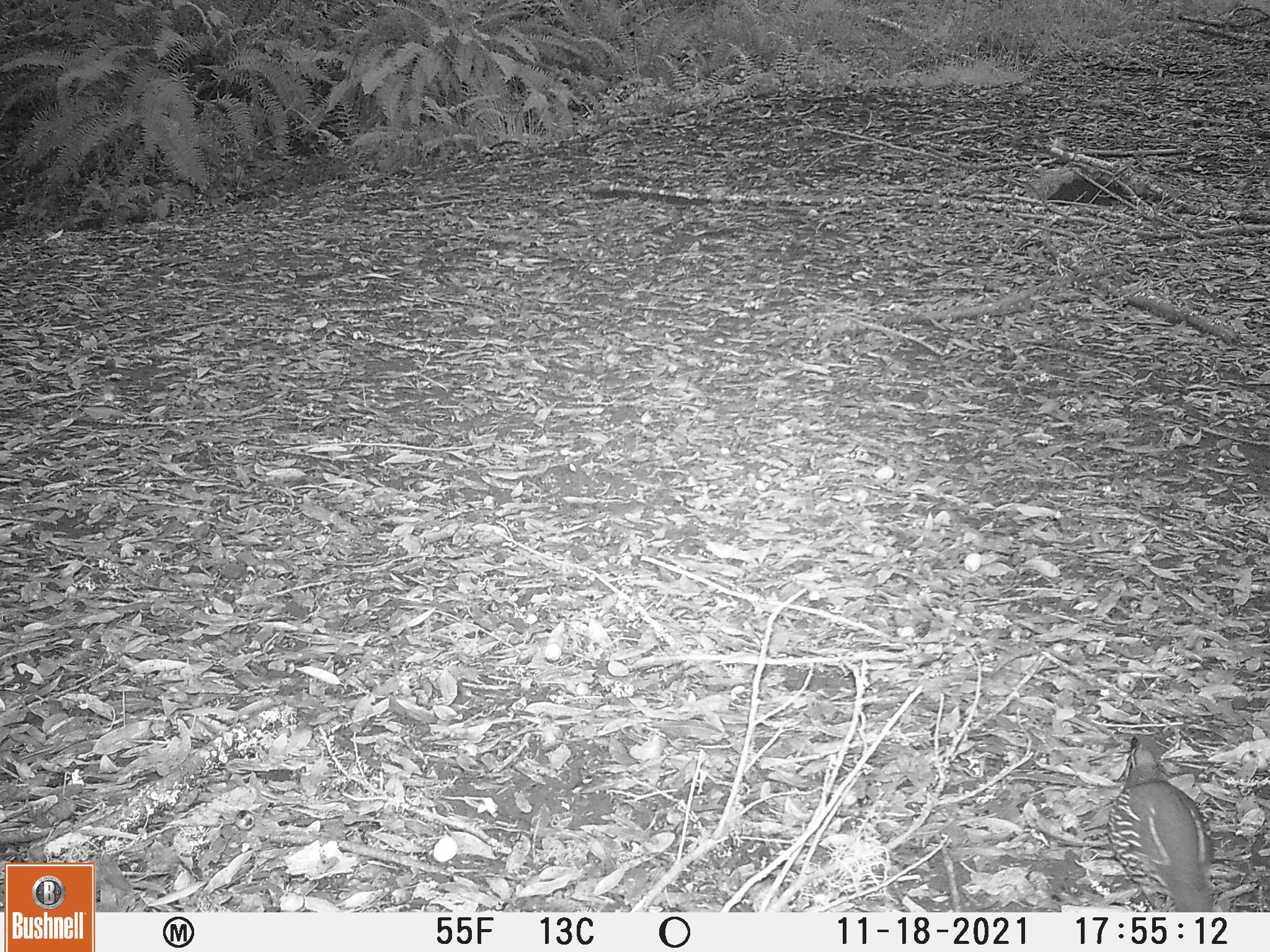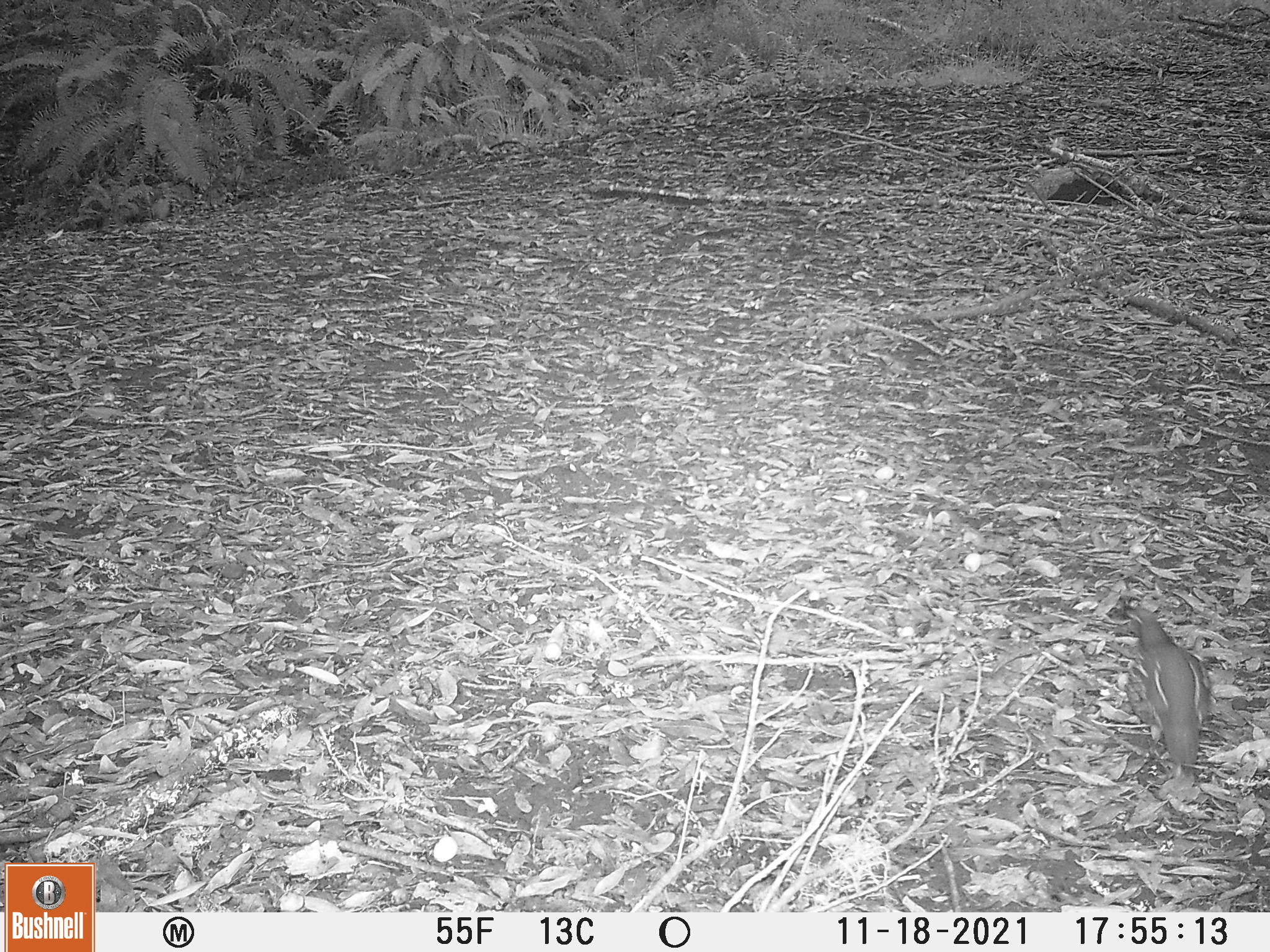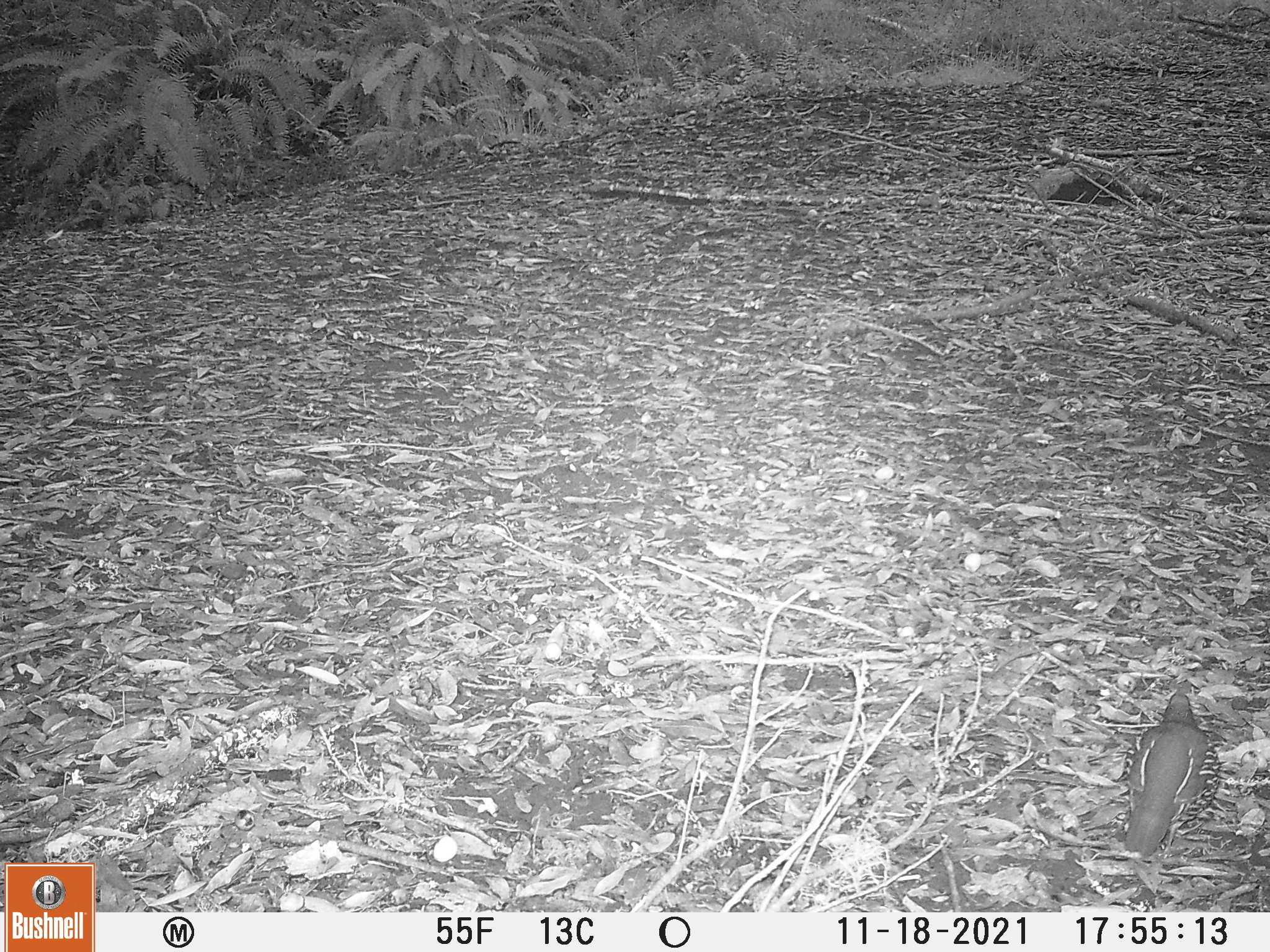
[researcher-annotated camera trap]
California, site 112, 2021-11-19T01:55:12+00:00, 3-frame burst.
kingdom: Animalia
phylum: Chordata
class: Aves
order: Galliformes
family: Odontophoridae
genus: Callipepla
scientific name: Callipepla californica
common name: california quail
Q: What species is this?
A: California quail (Callipepla californica).